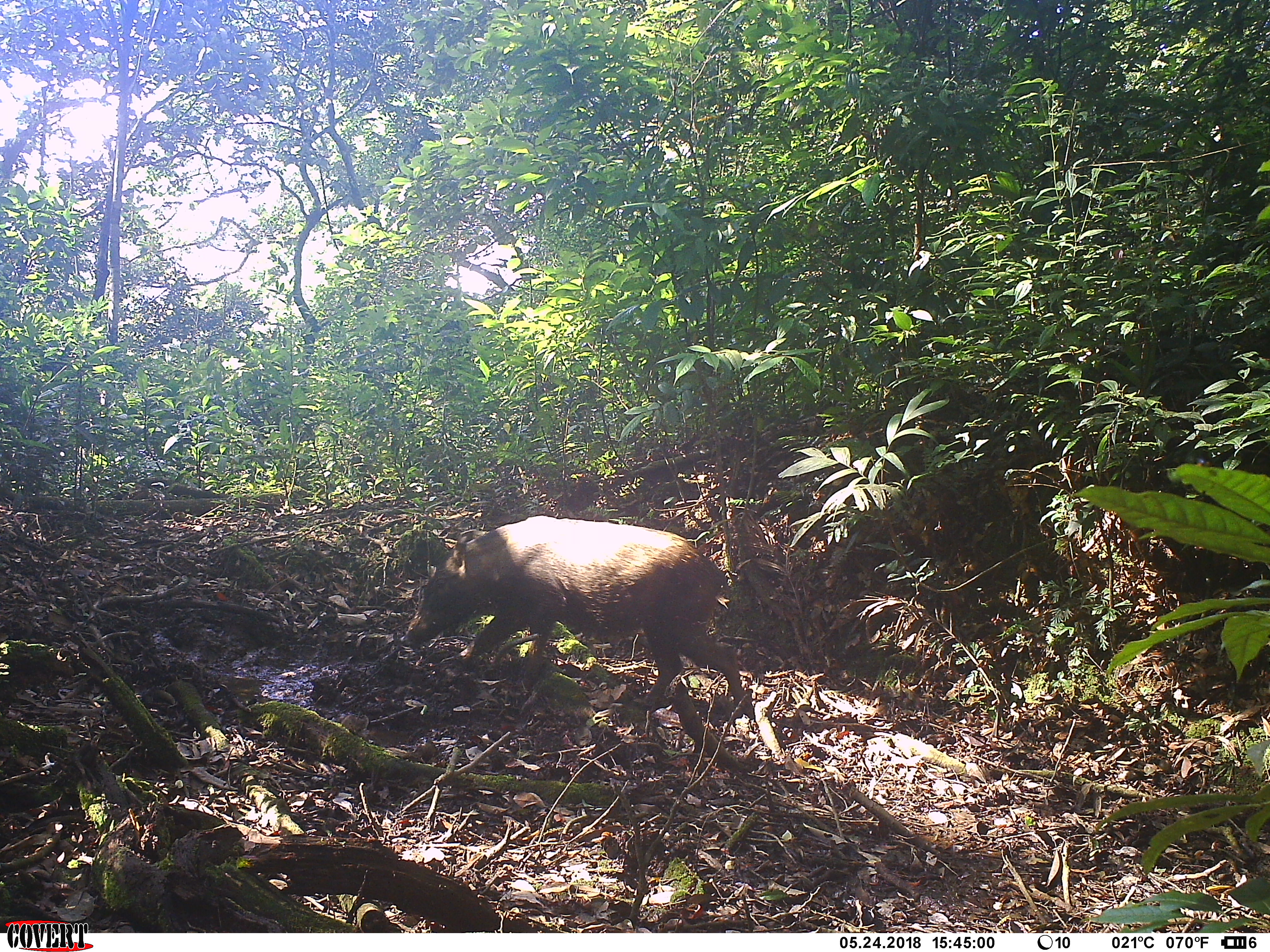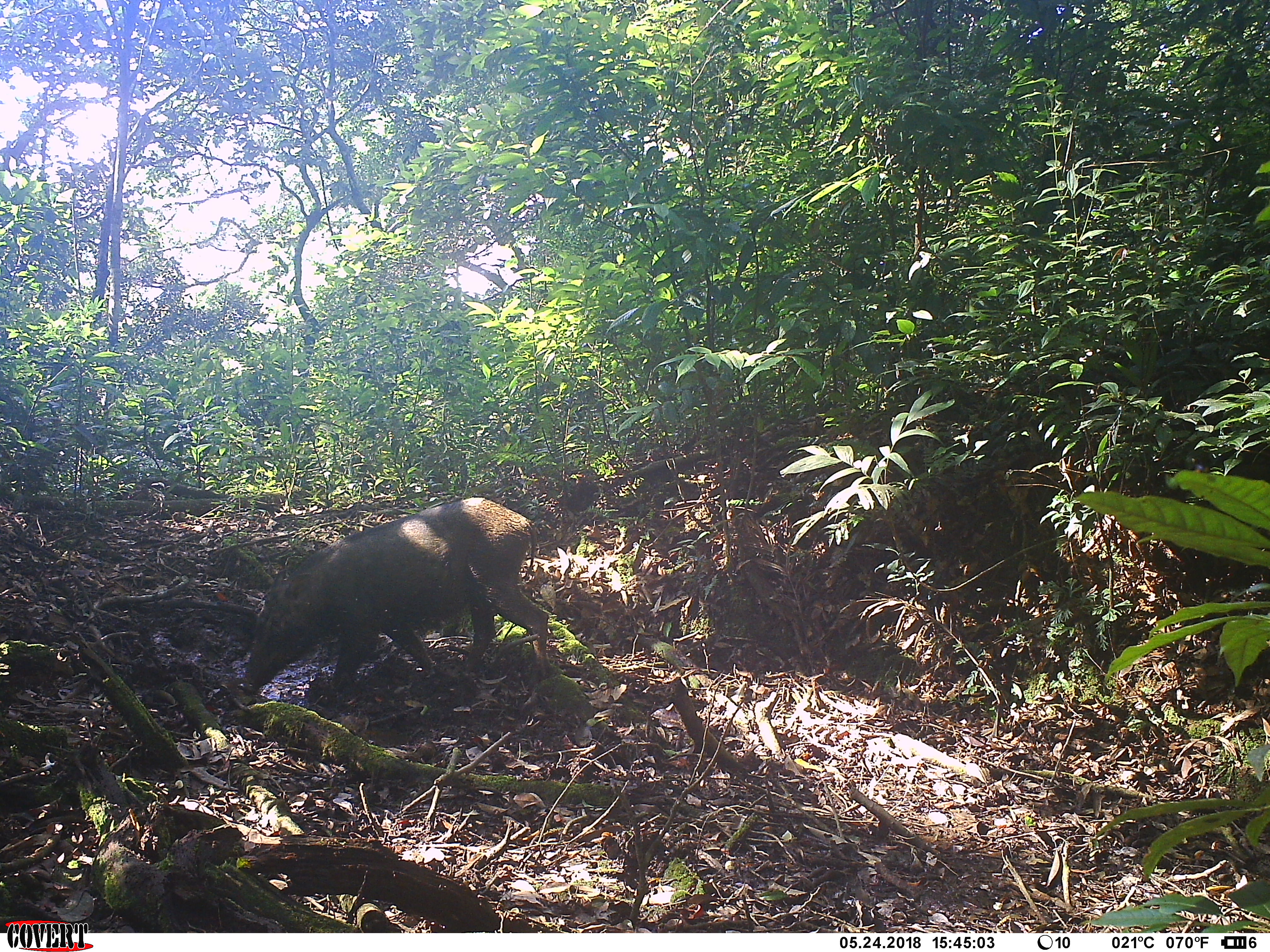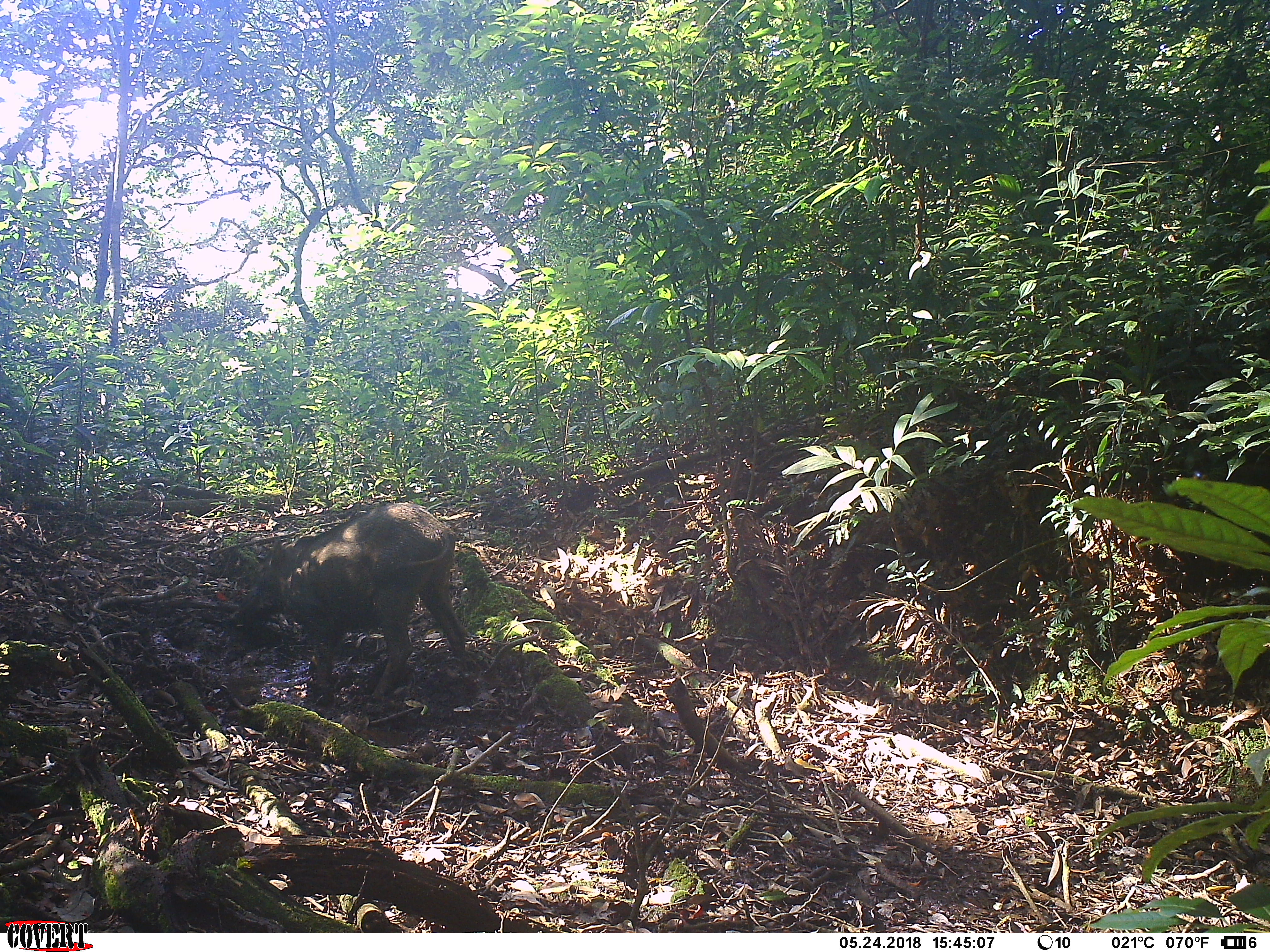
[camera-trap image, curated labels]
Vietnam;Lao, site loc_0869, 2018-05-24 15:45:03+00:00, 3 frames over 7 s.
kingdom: Animalia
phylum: Chordata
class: Mammalia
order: Artiodactyla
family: Suidae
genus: Sus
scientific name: Sus scrofa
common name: eurasian wild pig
Eurasian wild pig (Sus scrofa). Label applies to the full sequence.